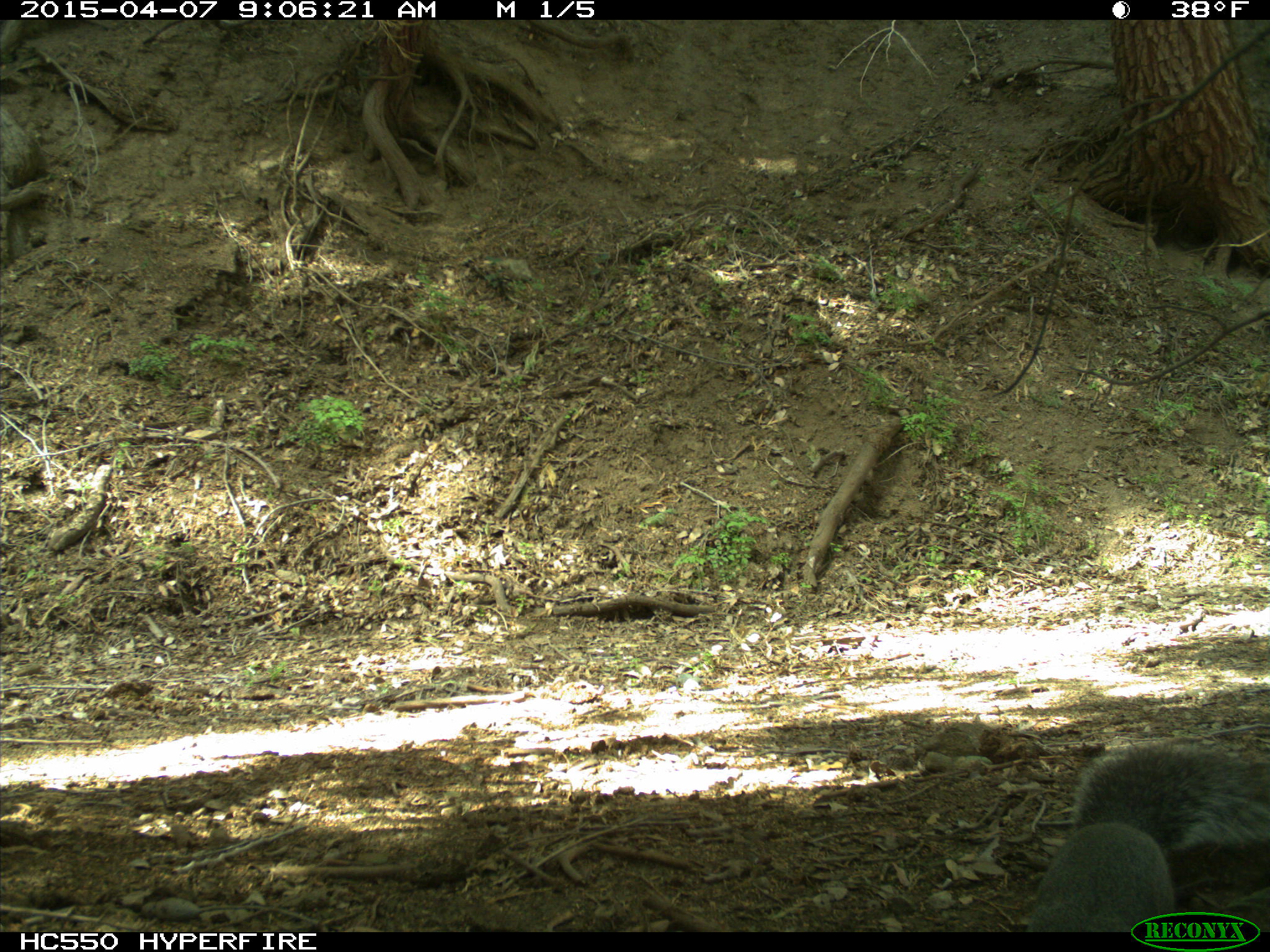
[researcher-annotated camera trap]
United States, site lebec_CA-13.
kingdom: Animalia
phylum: Chordata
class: Mammalia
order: Rodentia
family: Sciuridae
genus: Sciurus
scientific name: Sciurus carolinensis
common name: eastern gray squirrel